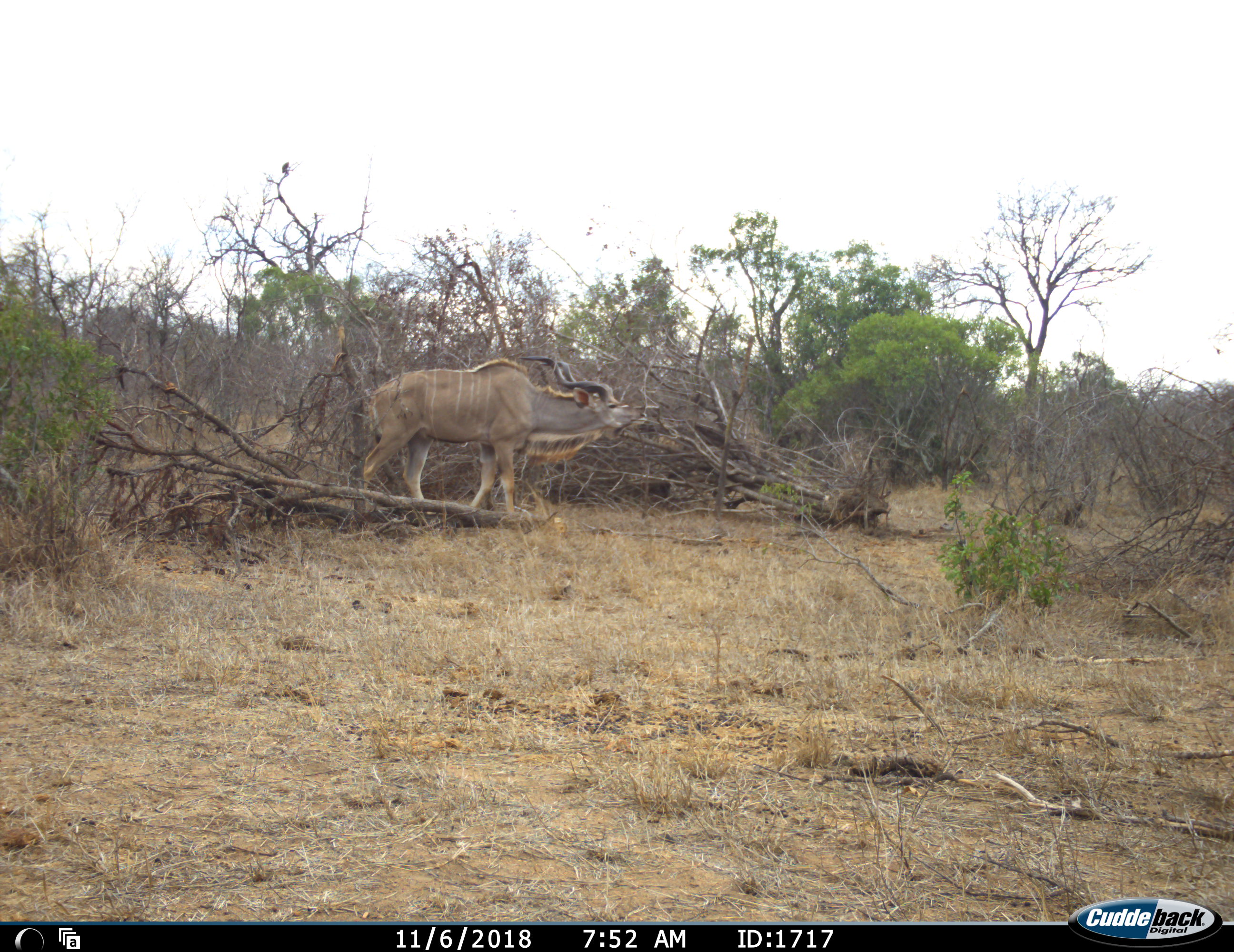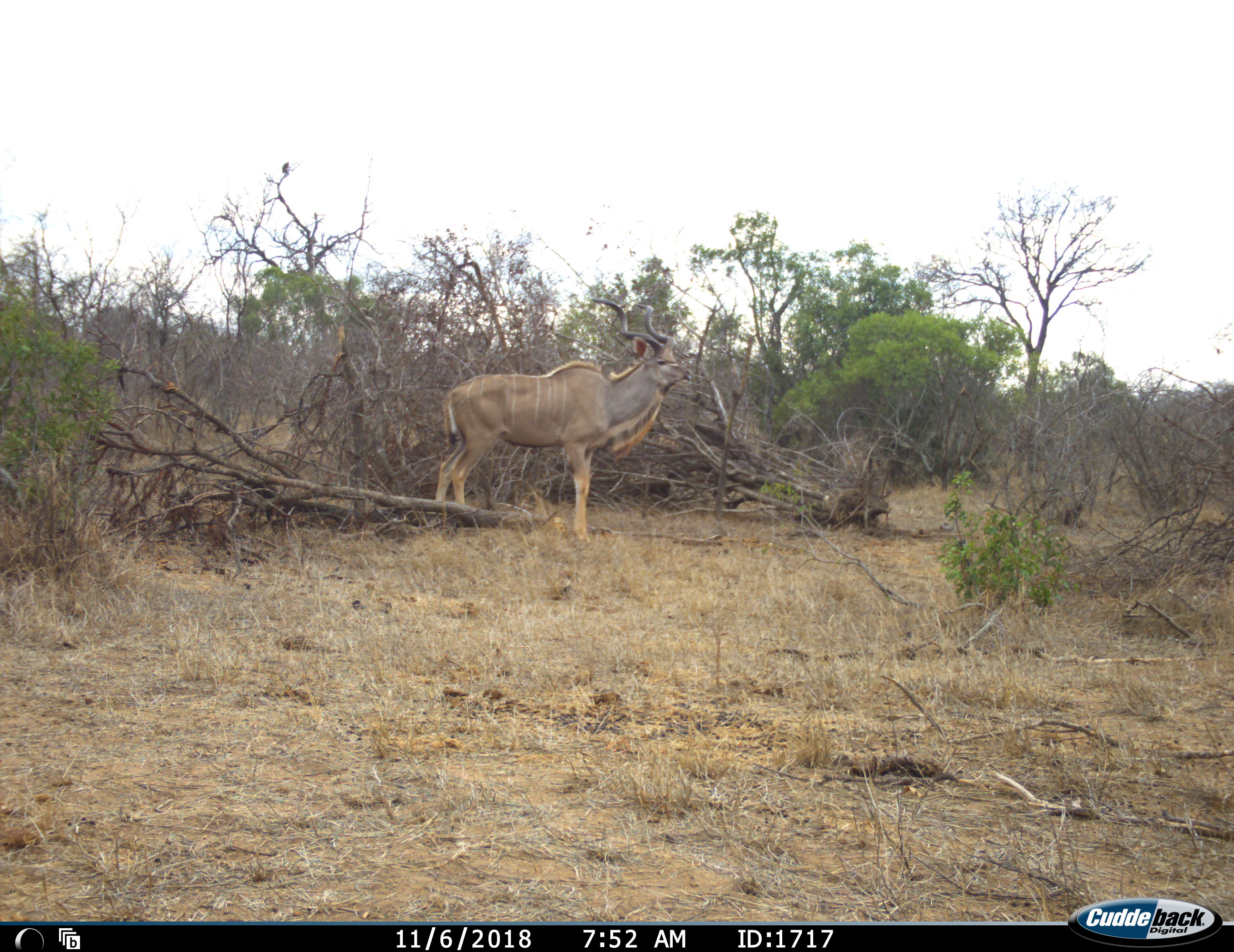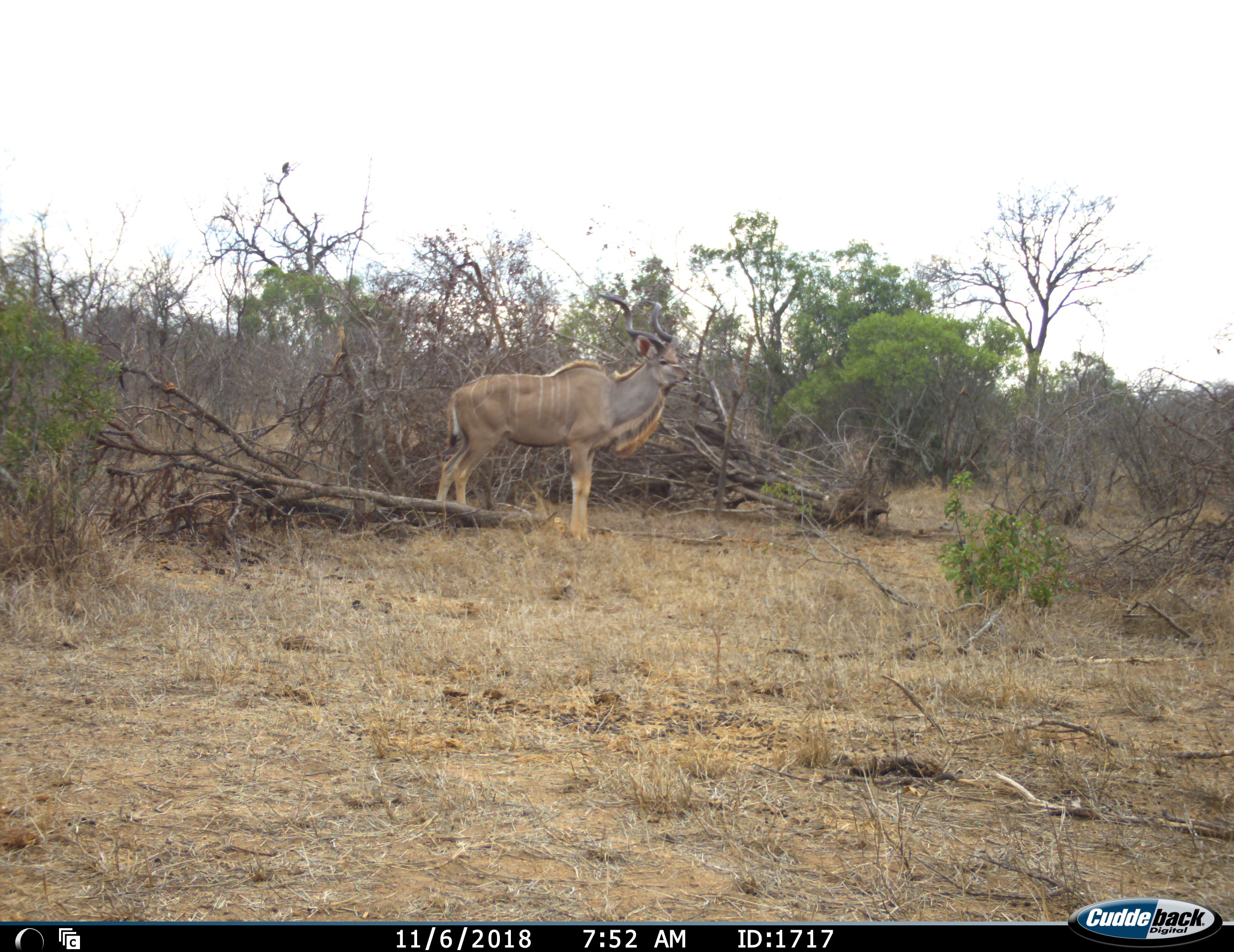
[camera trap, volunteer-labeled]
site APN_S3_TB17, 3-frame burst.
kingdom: Animalia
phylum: Chordata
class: Mammalia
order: Artiodactyla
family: Bovidae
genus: Tragelaphus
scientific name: Tragelaphus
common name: kudu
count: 1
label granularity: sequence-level